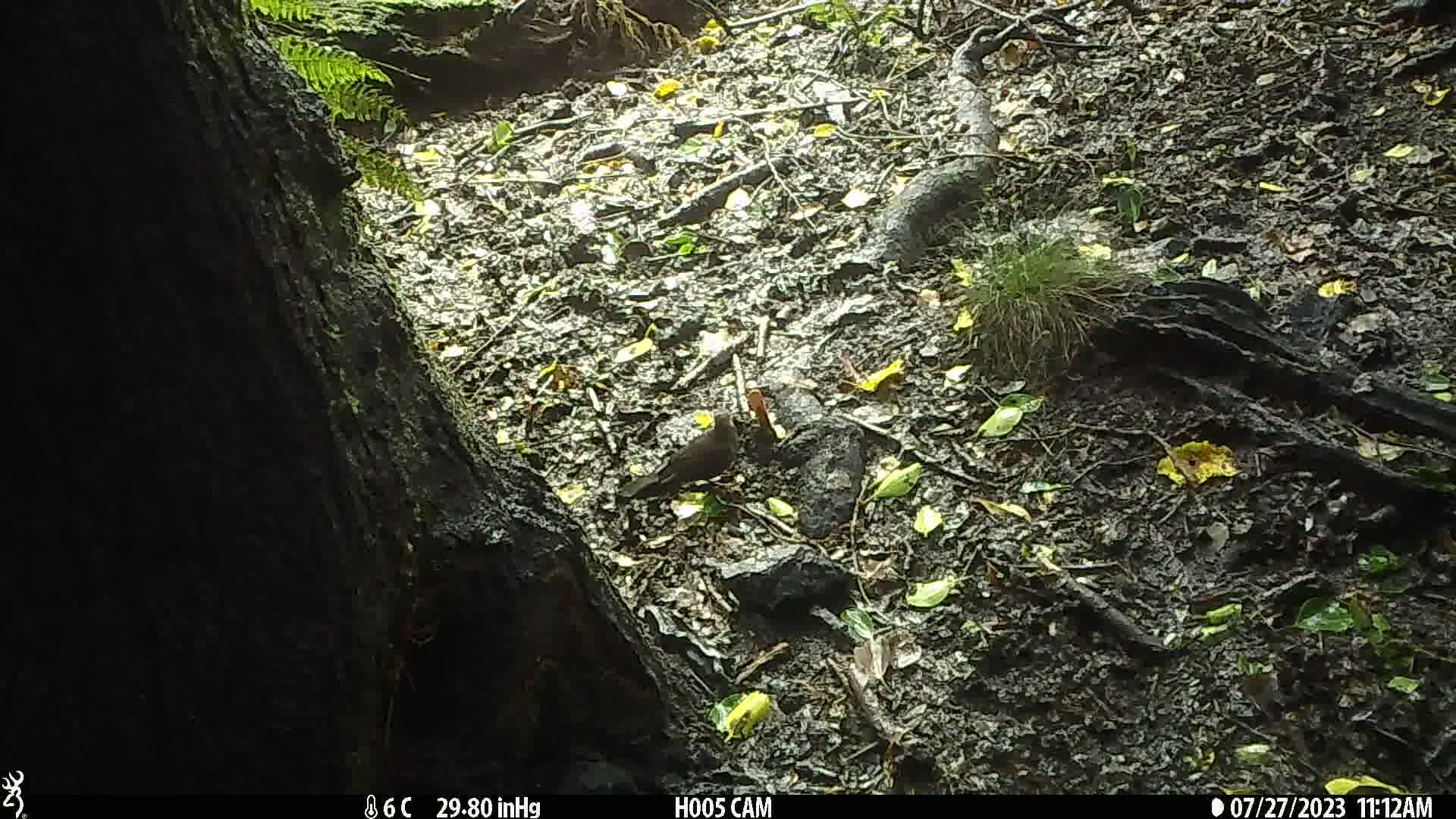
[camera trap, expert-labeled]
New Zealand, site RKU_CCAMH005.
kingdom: Animalia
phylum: Chordata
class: Aves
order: Passeriformes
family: Turdidae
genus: Turdus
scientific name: Turdus merula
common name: eurasian blackbird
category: blackbird